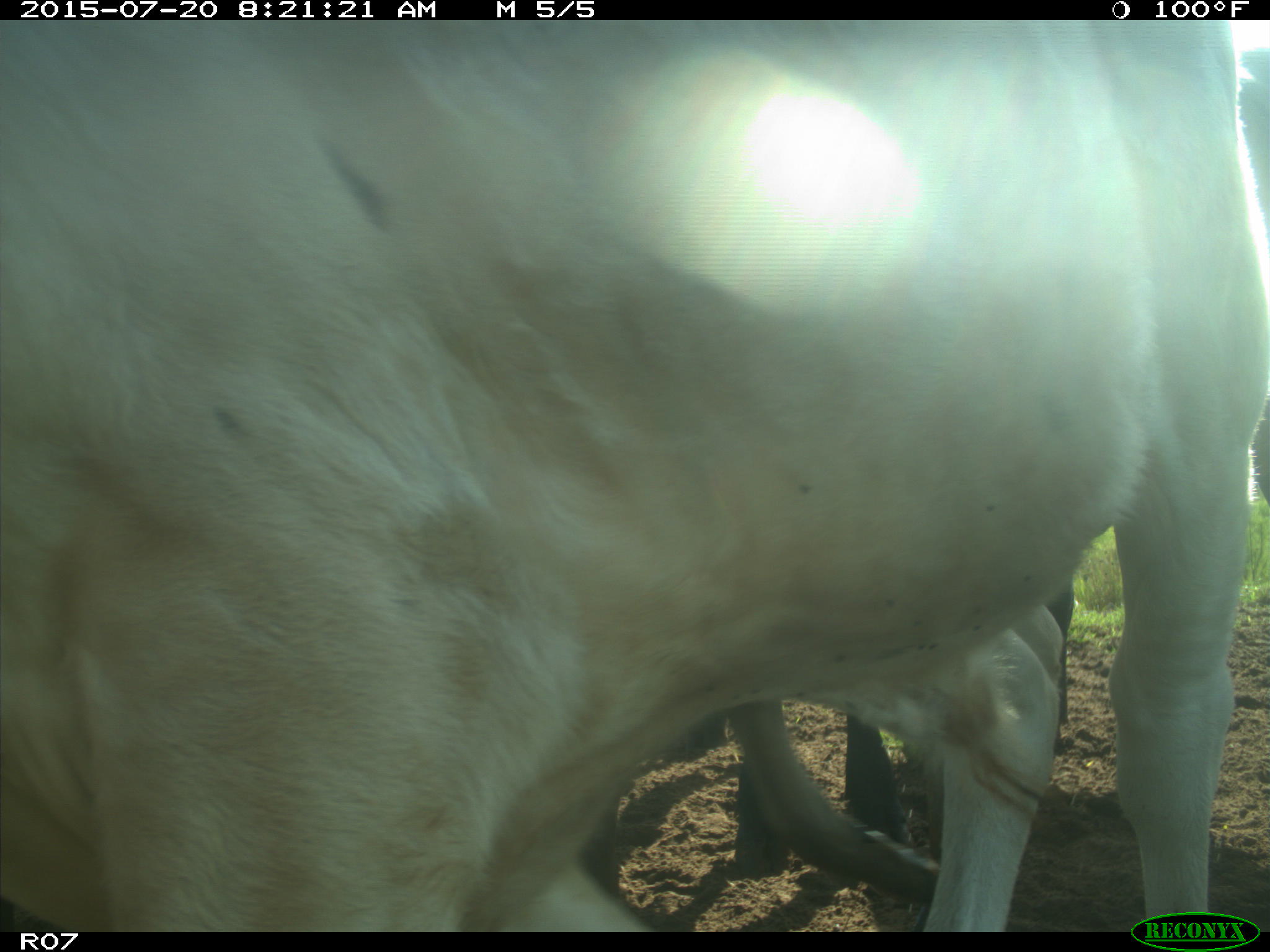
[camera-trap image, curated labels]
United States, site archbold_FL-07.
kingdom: Animalia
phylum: Chordata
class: Mammalia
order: Artiodactyla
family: Bovidae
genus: Bos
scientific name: Bos taurus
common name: domestic cow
Bos taurus (domestic cow).